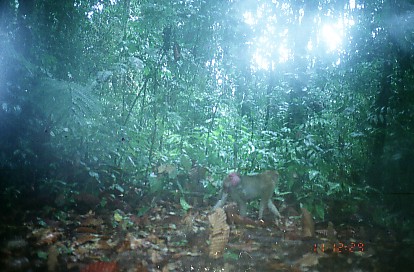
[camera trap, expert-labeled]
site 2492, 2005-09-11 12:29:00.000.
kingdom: Animalia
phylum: Chordata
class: Mammalia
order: Primates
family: Cercopithecidae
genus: Macaca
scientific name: Macaca nemestrina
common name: southern pig-tailed macaque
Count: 1.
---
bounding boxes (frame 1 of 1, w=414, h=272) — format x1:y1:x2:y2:
macaca nemestrina: 213:171:281:221